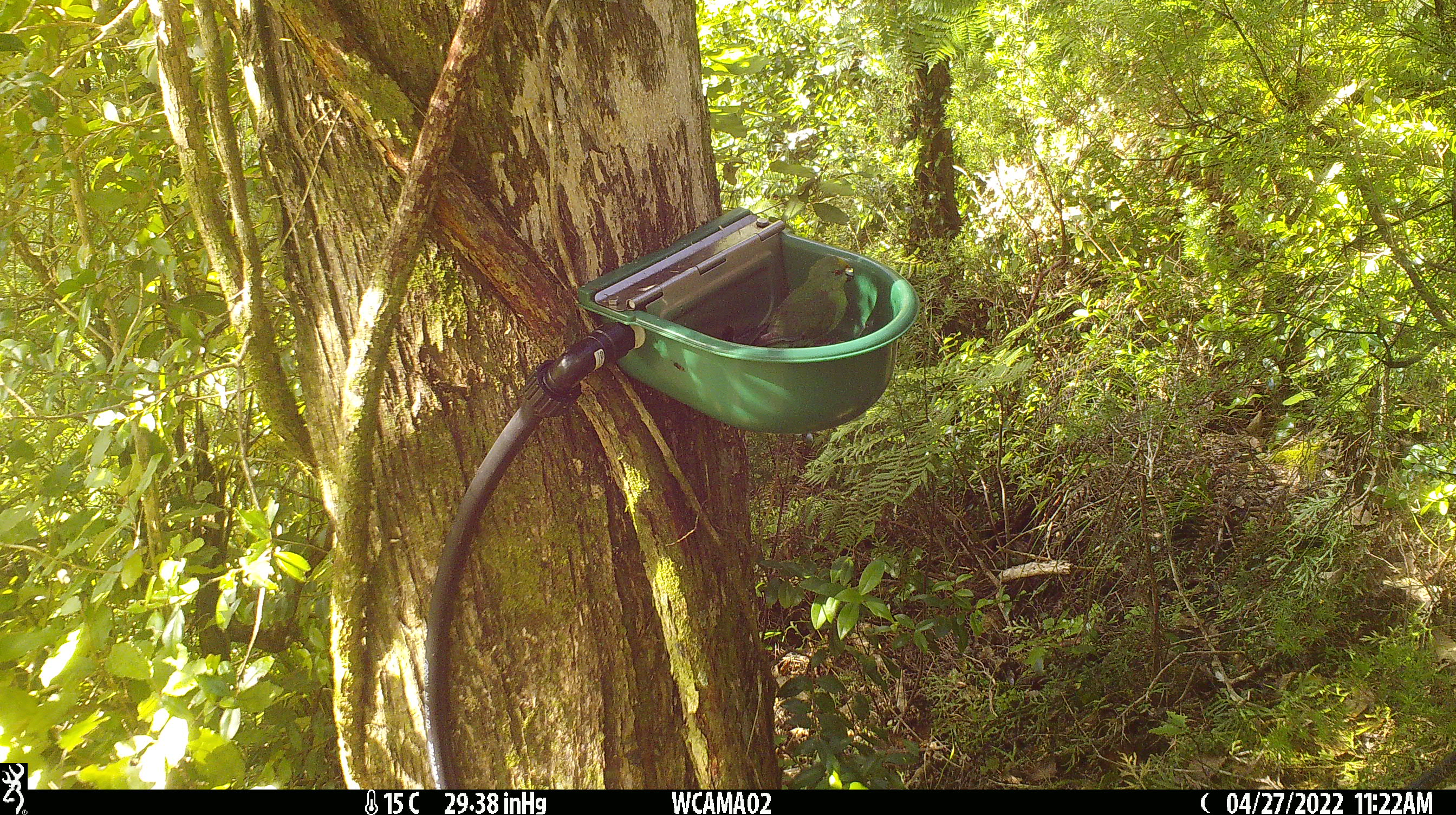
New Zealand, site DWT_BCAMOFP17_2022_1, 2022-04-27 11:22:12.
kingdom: Animalia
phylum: Chordata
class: Aves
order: Psittaciformes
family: Psittaculidae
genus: Cyanoramphus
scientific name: Cyanoramphus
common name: parakeet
Parakeet (Cyanoramphus).